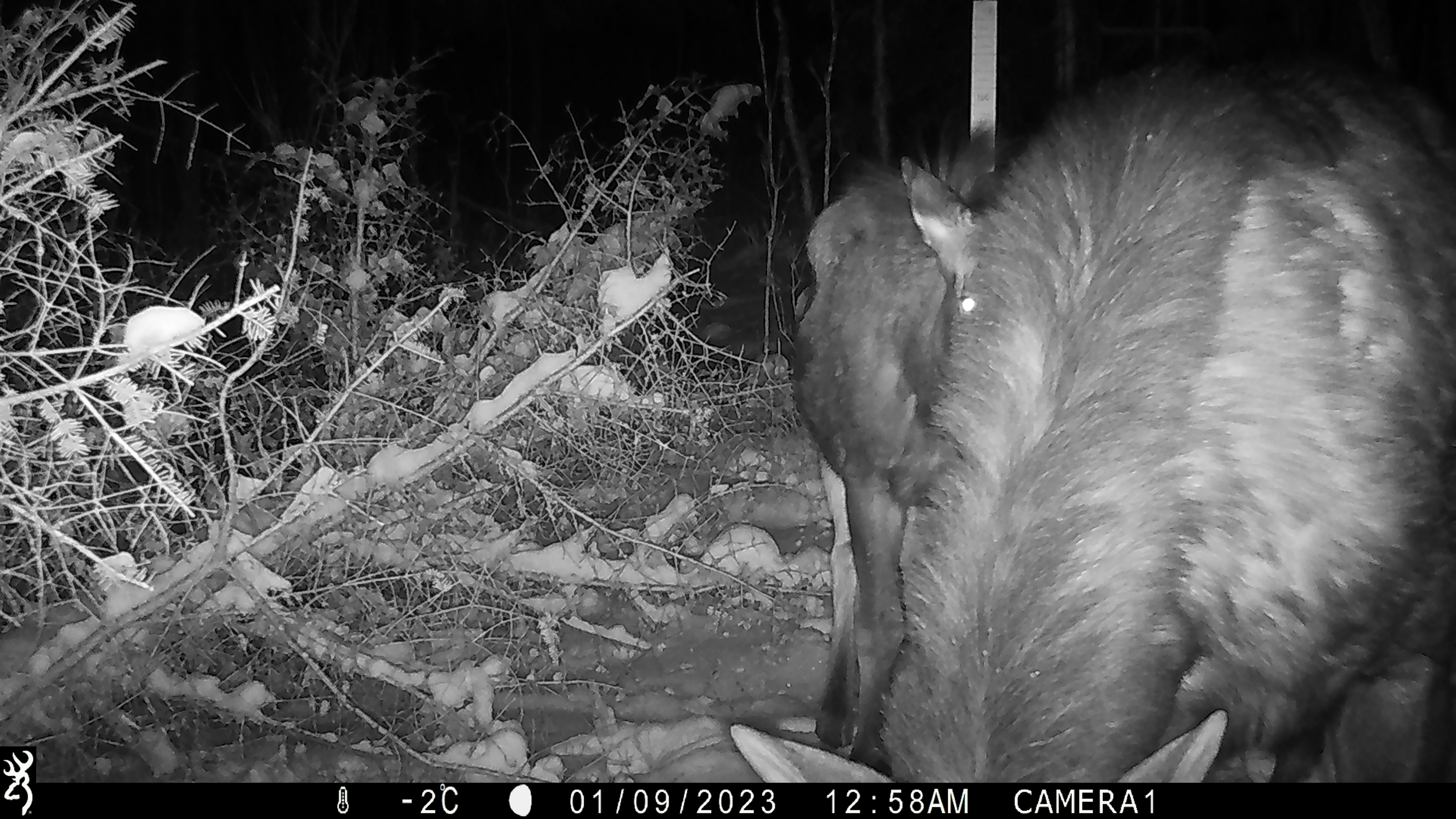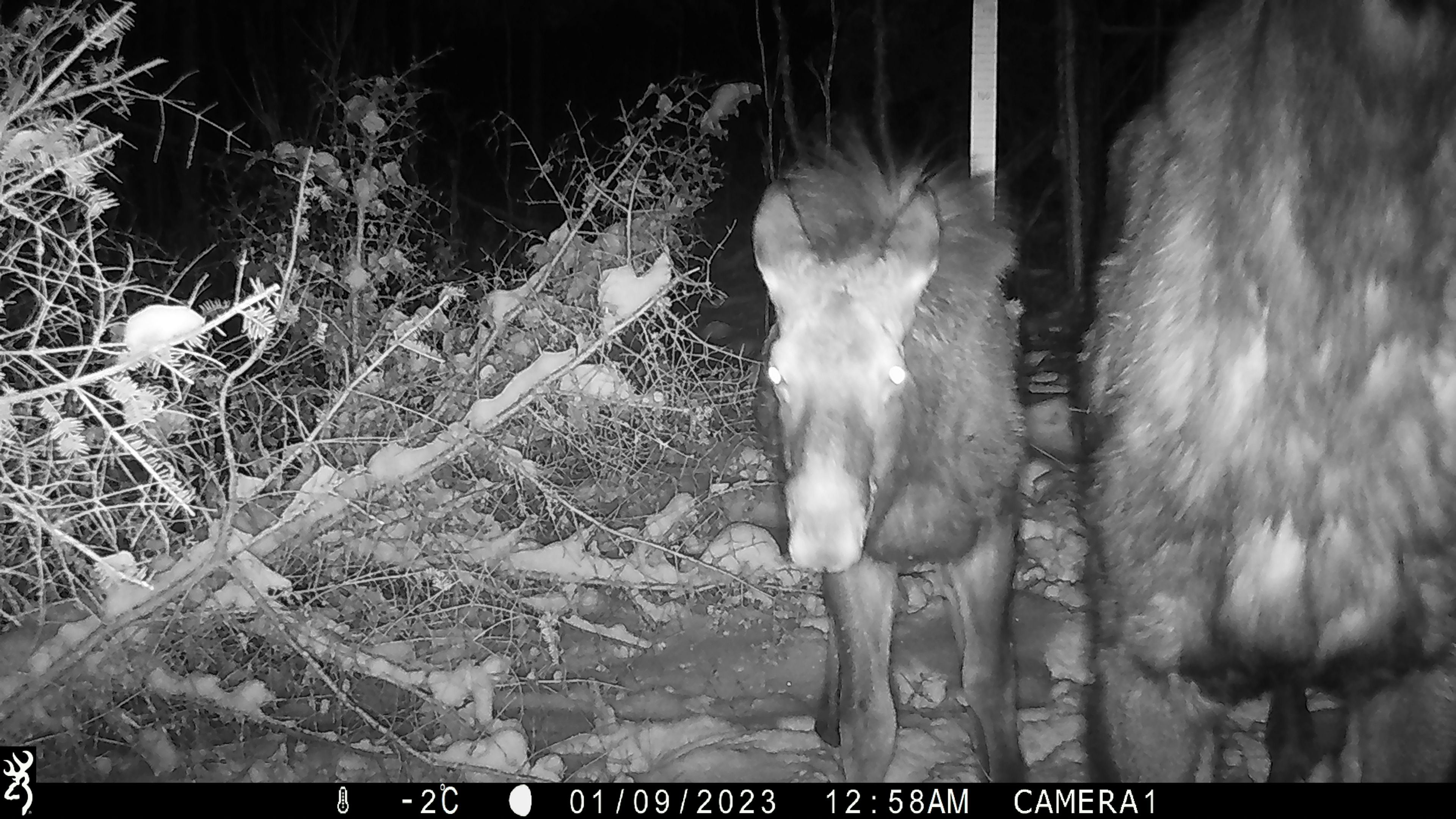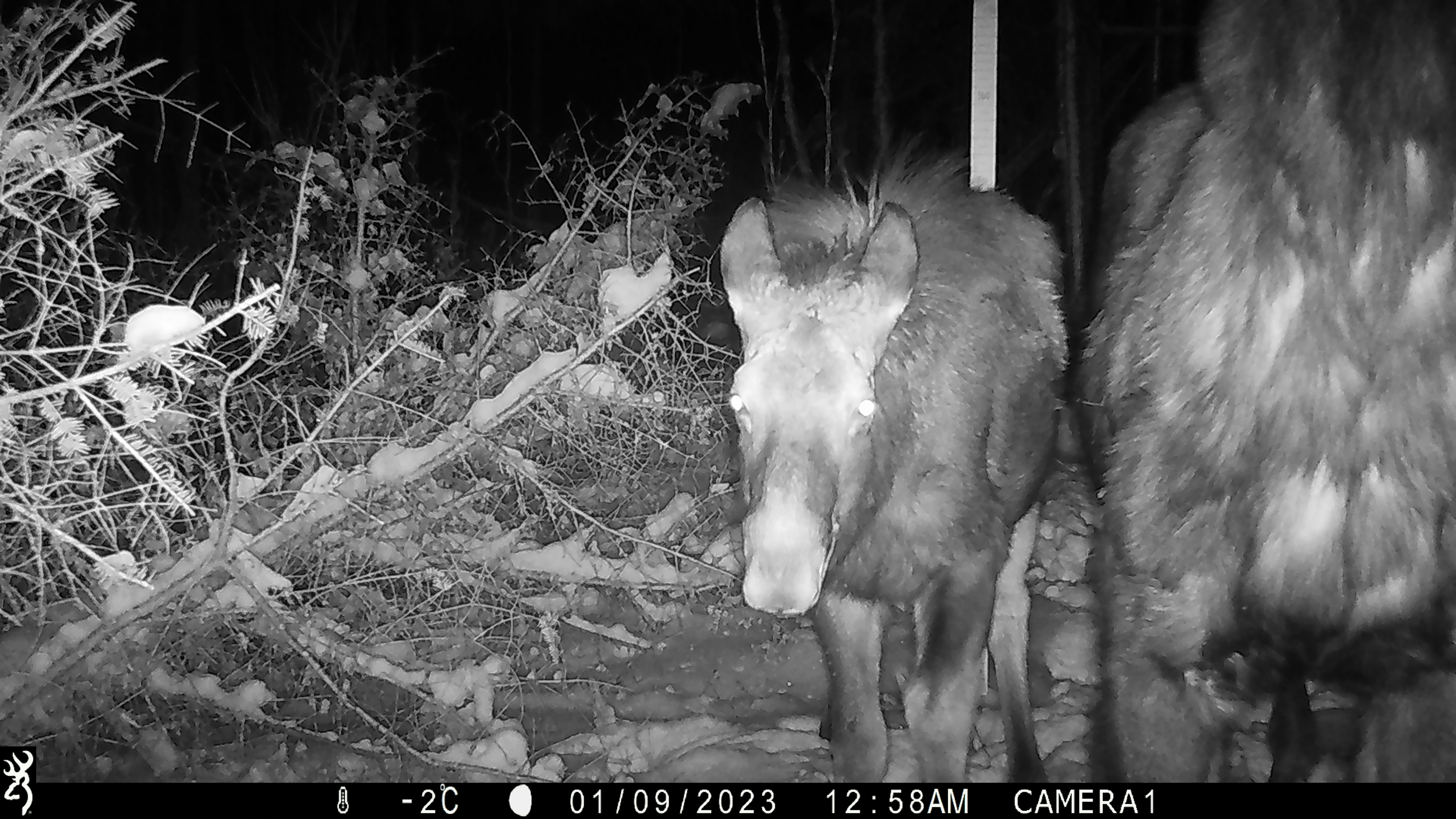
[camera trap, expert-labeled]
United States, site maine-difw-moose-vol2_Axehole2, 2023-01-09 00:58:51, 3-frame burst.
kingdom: Animalia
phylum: Chordata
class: Mammalia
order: Artiodactyla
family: Cervidae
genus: Alces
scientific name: Alces alces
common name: moose